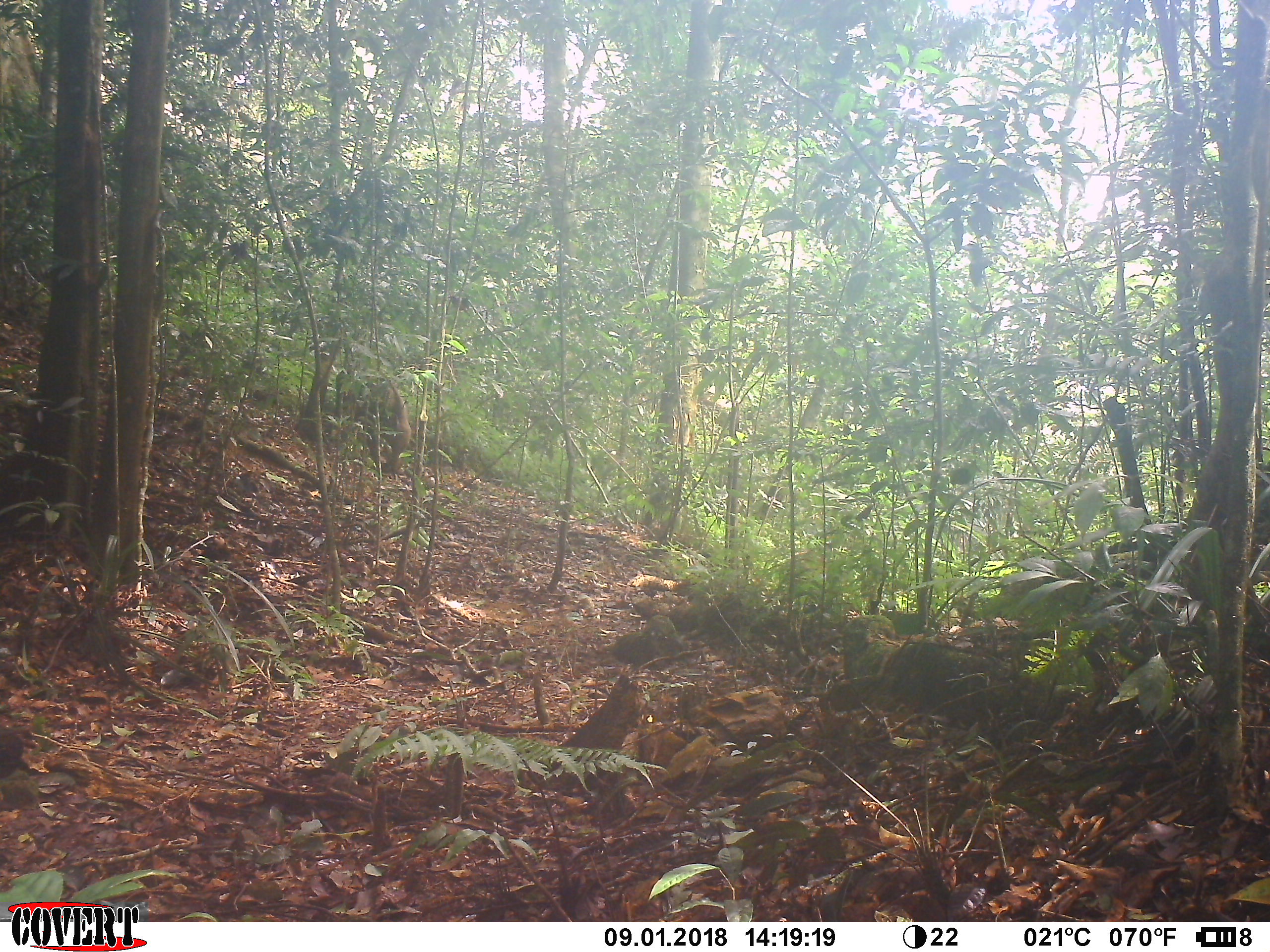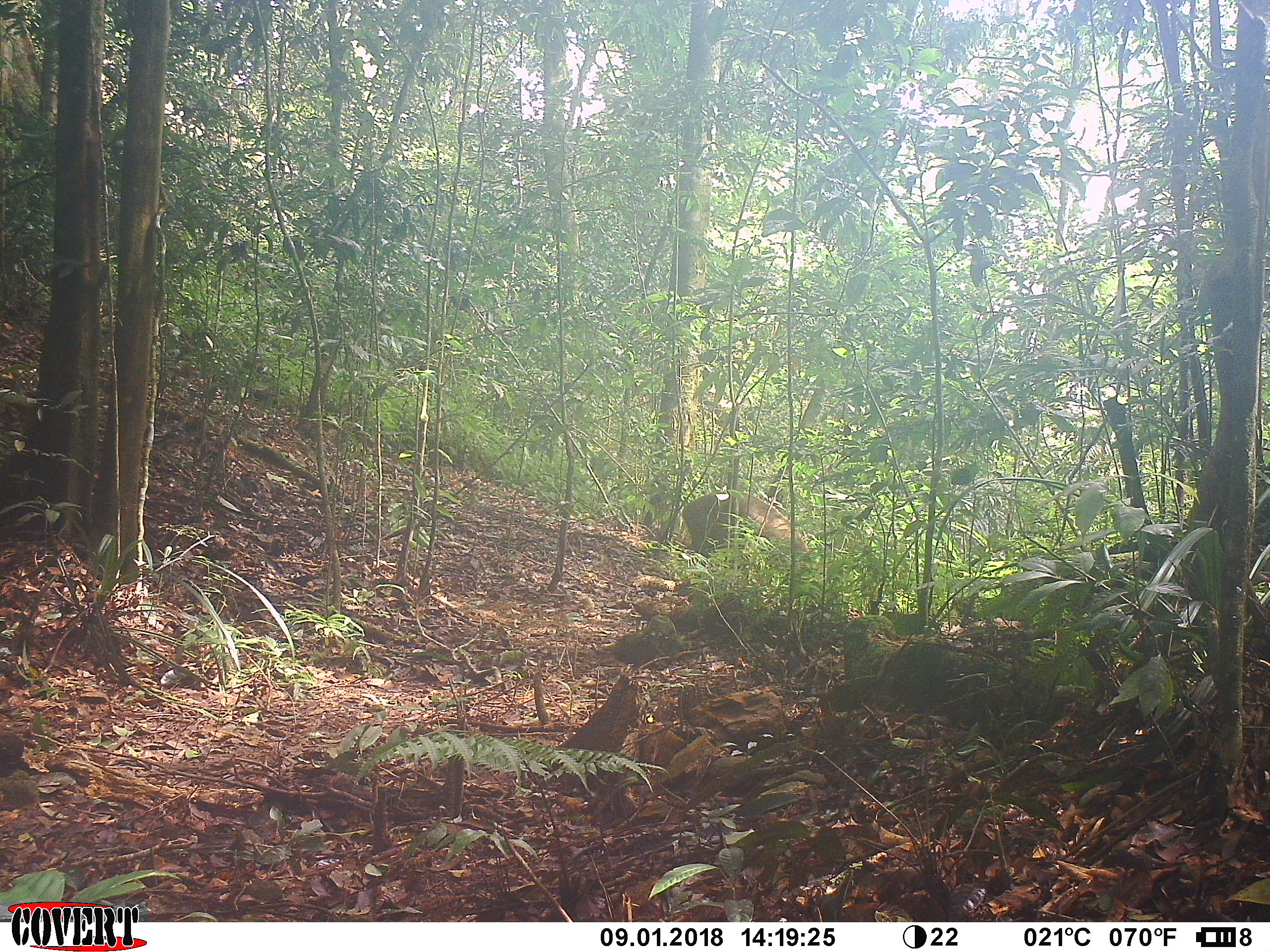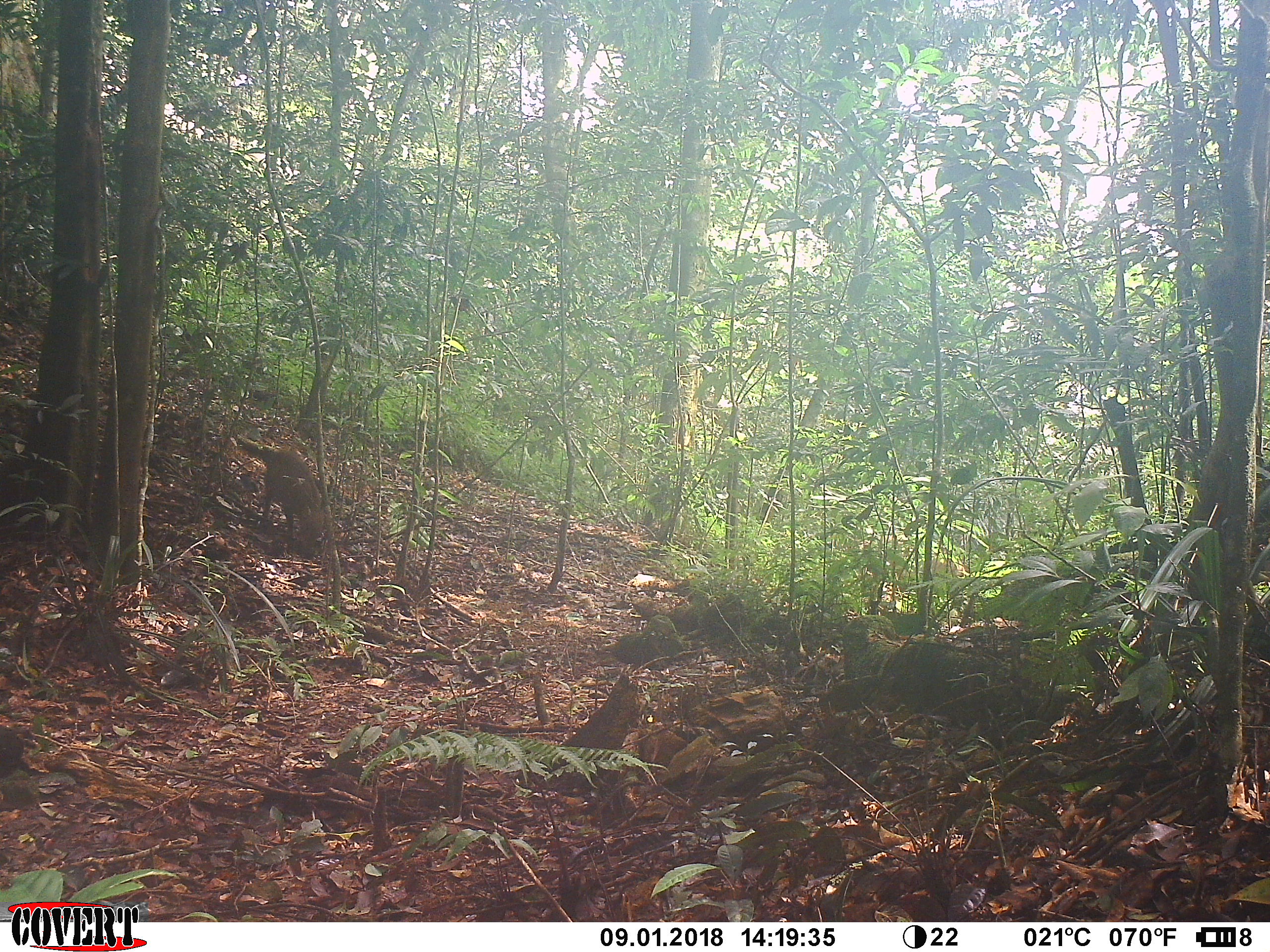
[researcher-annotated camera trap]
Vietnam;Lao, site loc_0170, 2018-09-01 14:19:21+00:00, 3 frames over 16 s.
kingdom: Animalia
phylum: Chordata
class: Mammalia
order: Artiodactyla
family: Suidae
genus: Sus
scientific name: Sus scrofa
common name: eurasian wild pig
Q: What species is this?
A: Eurasian wild pig (Sus scrofa).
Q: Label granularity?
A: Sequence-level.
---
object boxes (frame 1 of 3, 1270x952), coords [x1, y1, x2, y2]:
eurasian wild pig: [354, 382, 412, 474]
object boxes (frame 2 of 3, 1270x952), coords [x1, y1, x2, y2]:
eurasian wild pig: [681, 489, 816, 567]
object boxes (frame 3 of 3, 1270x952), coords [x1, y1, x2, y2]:
eurasian wild pig: [240, 440, 328, 560]